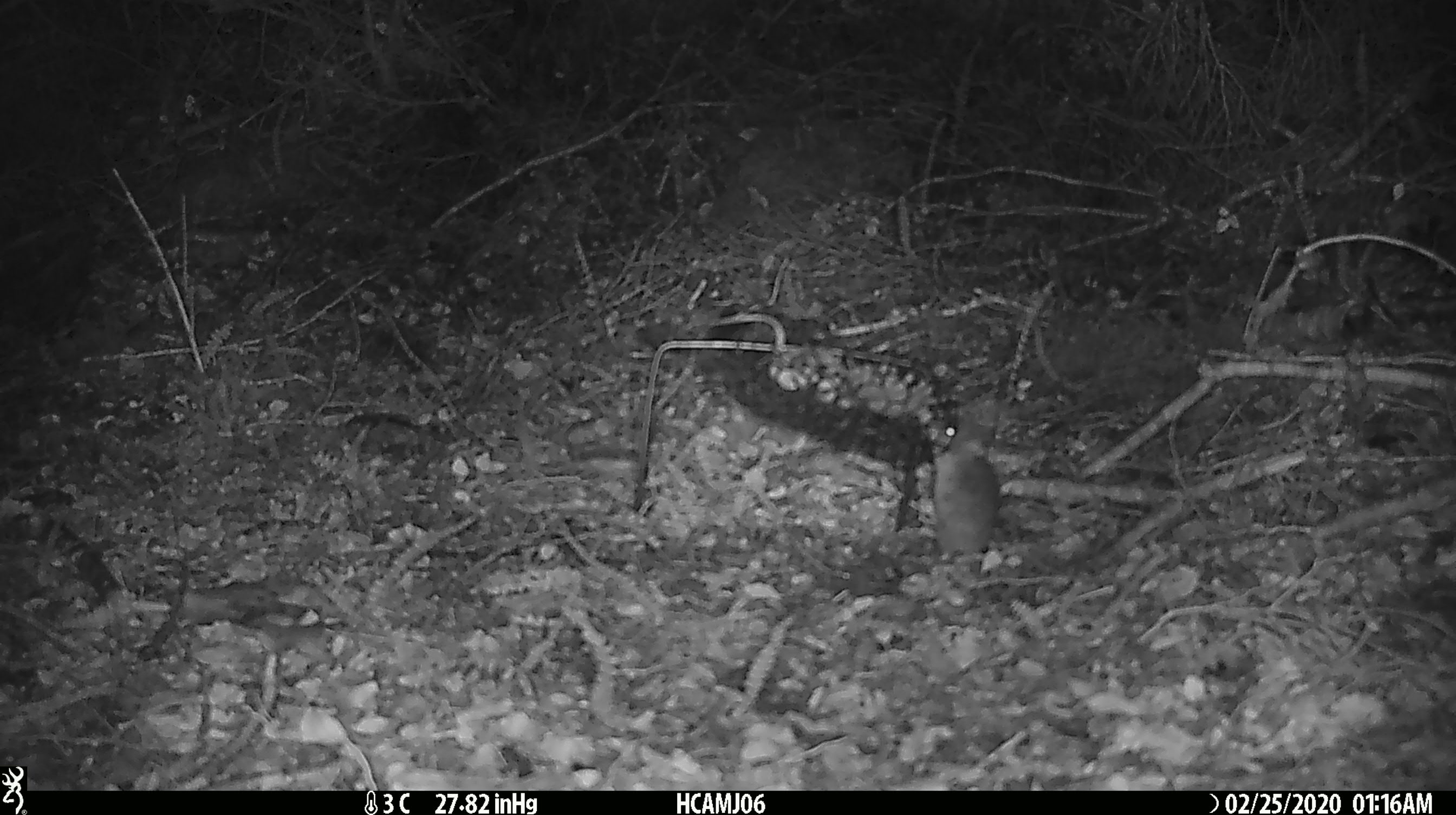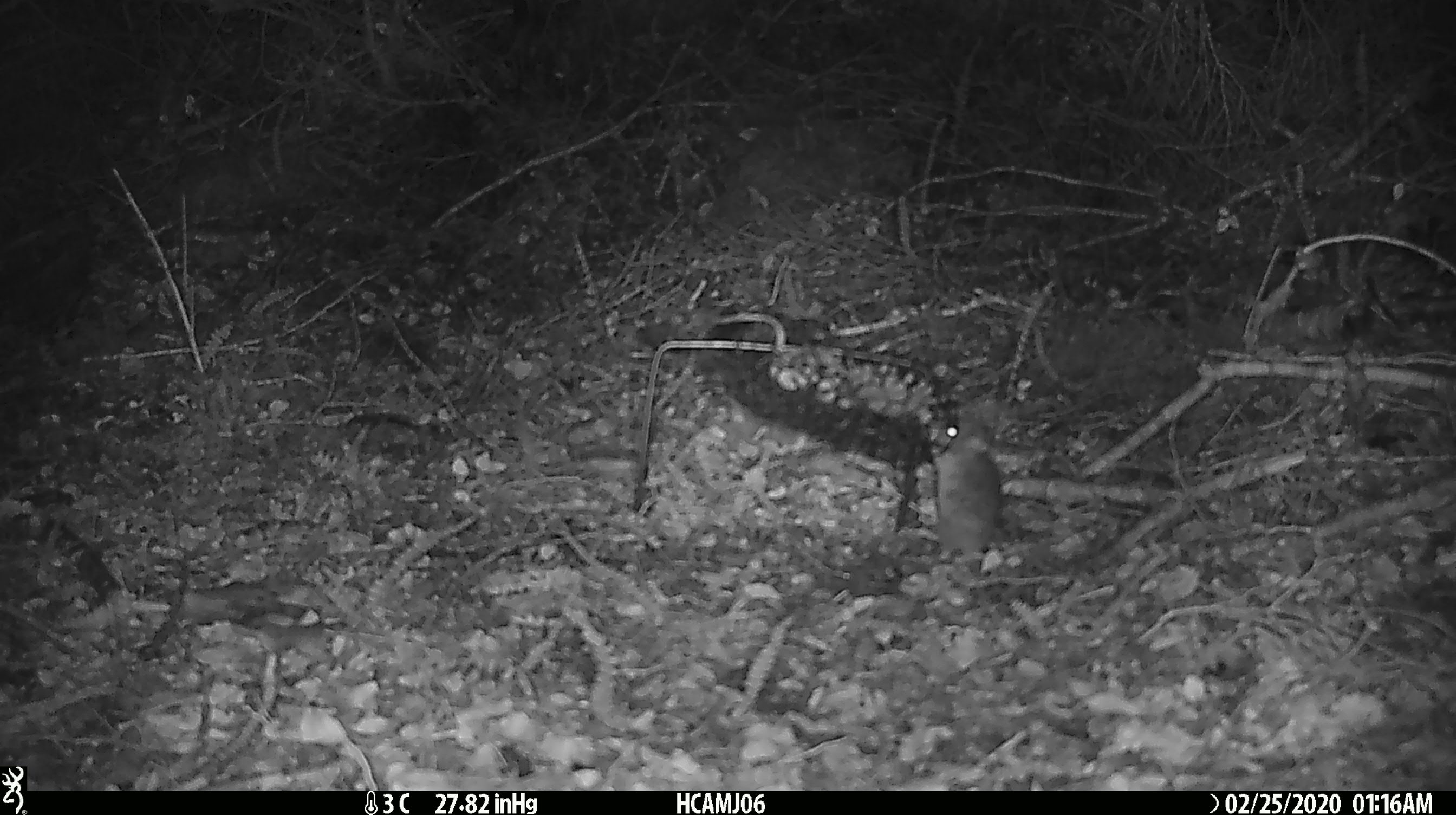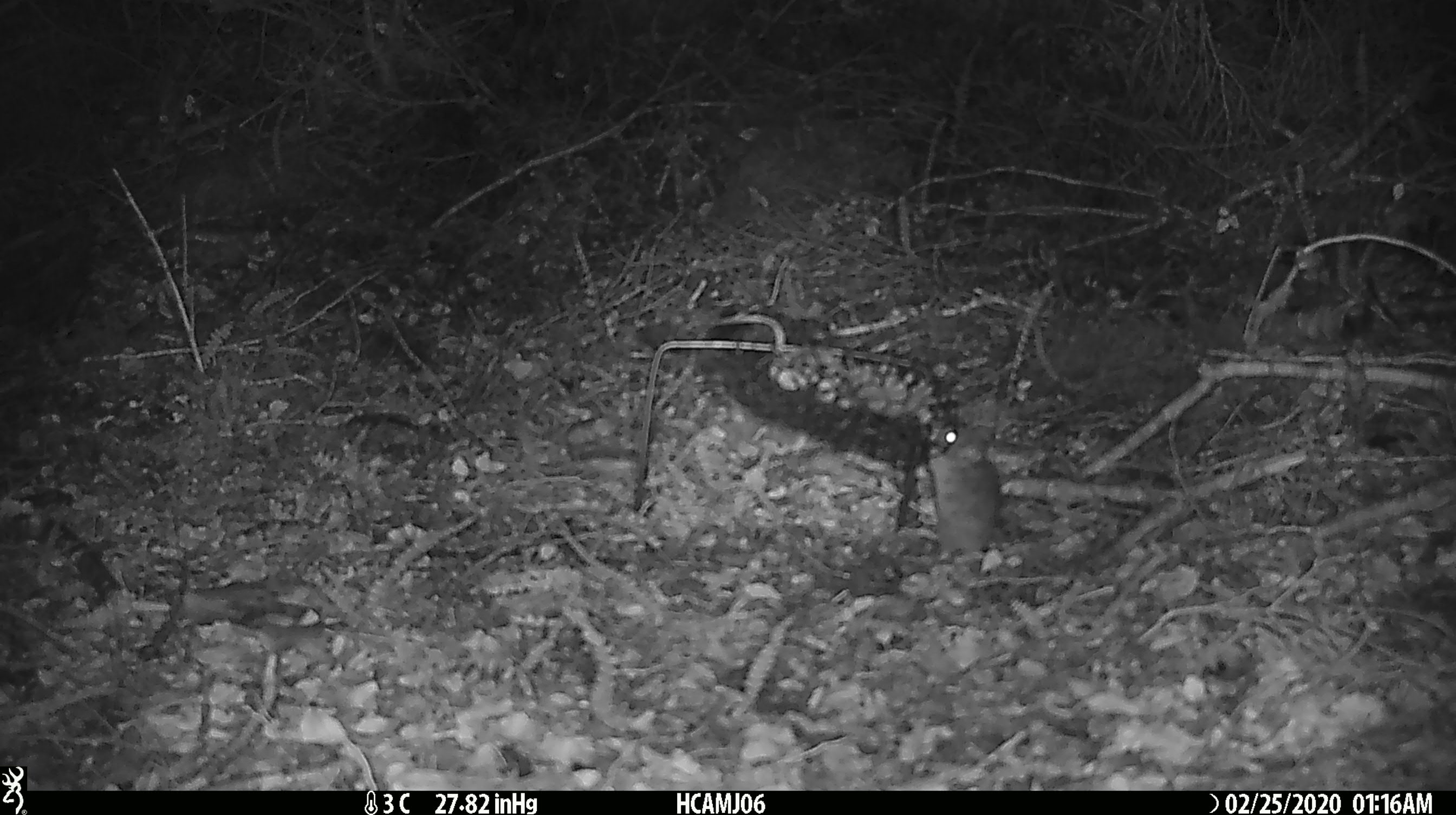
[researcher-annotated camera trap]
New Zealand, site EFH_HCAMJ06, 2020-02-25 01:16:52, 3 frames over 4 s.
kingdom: Animalia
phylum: Chordata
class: Mammalia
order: Rodentia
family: Muridae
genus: Mus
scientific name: Mus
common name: mouse